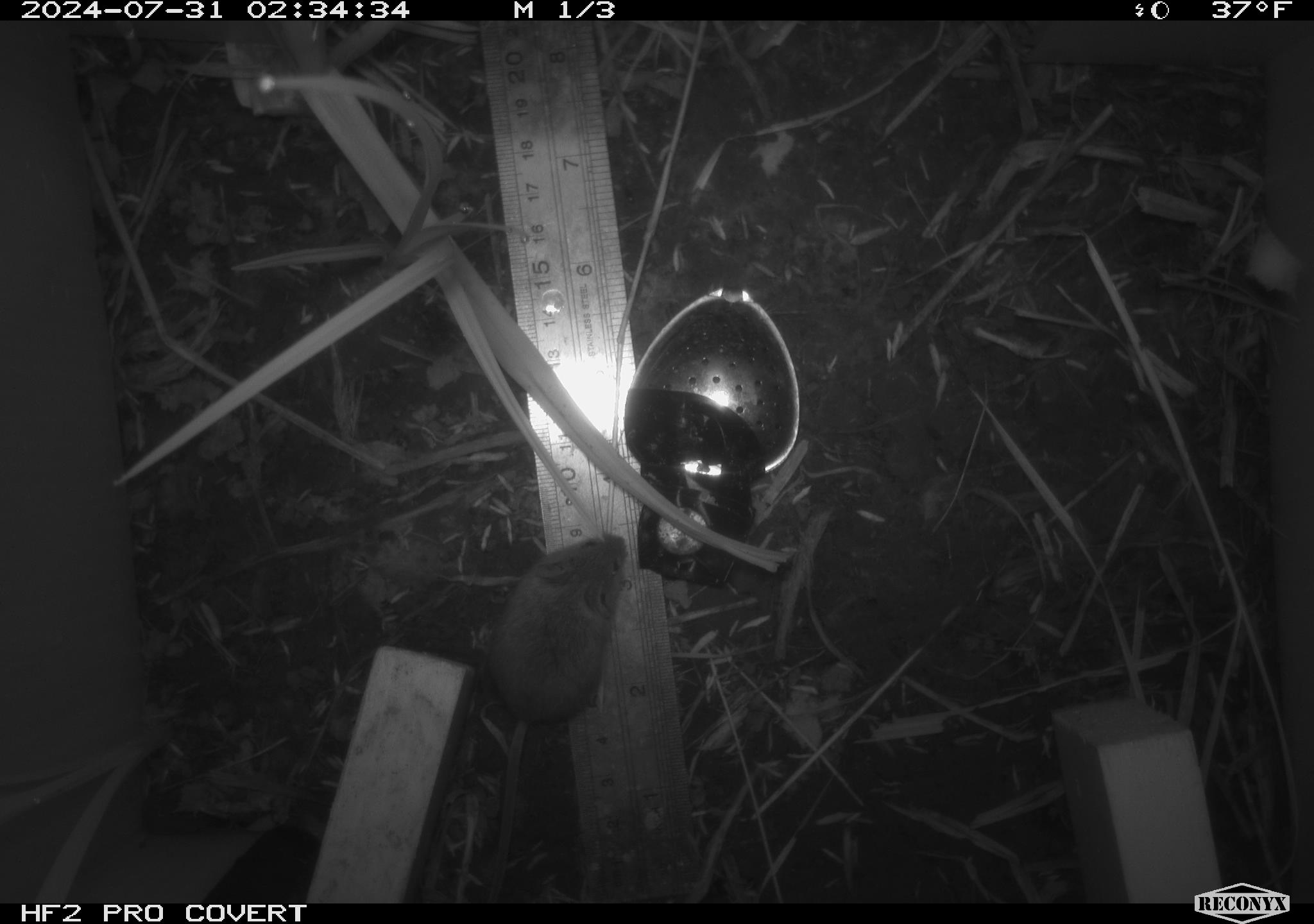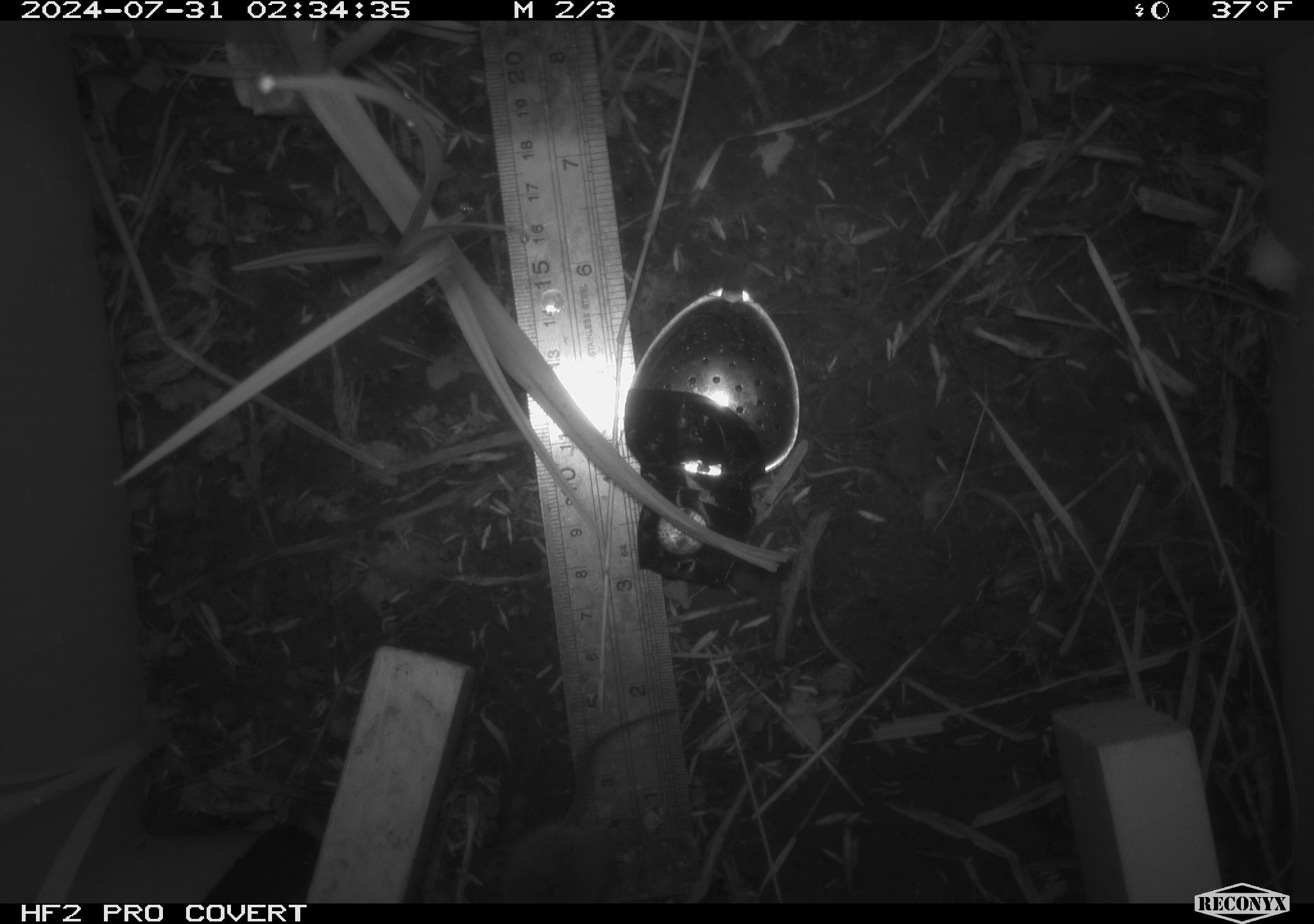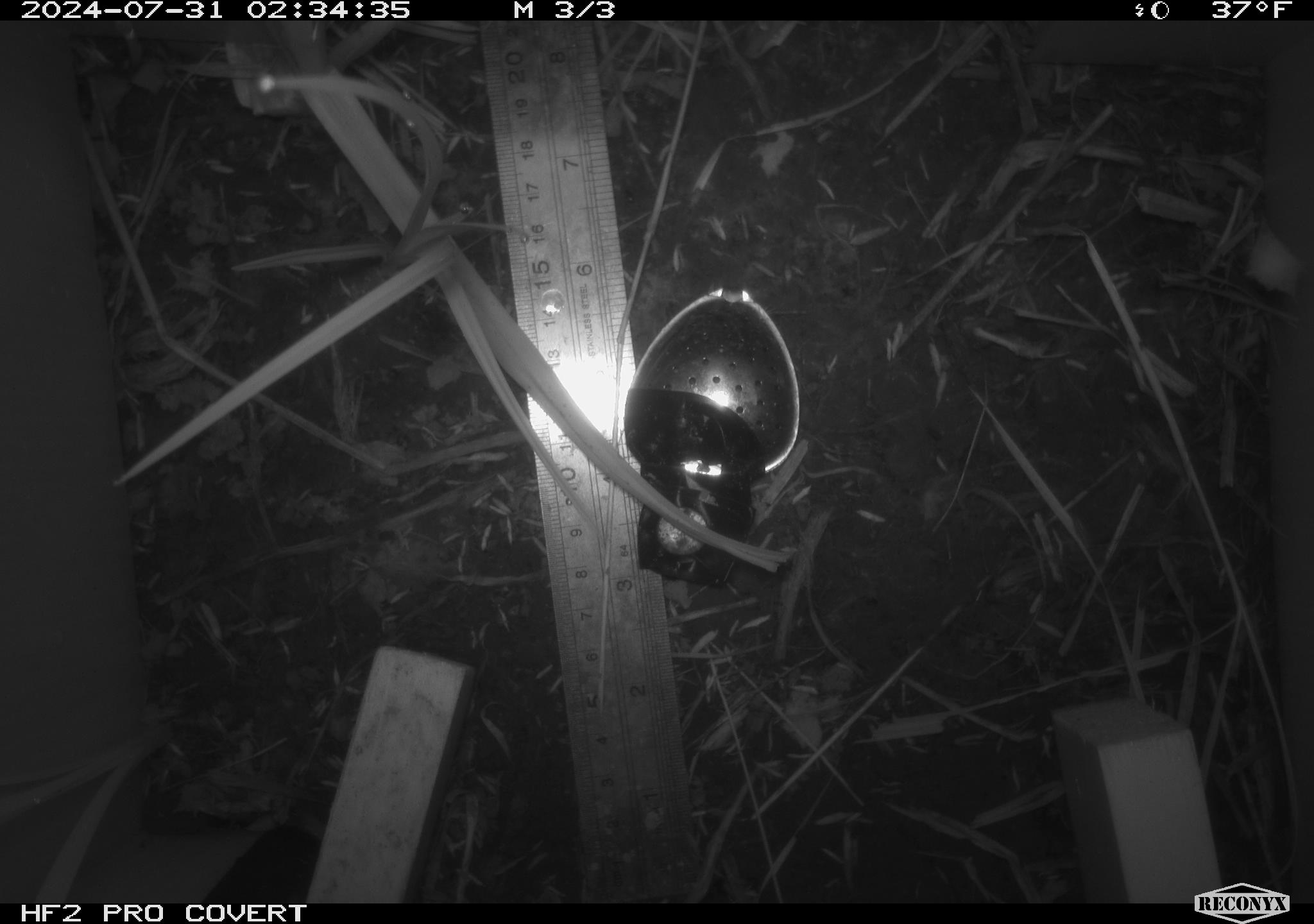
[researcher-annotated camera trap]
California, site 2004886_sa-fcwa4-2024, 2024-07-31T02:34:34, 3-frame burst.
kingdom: Animalia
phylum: Chordata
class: Mammalia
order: Rodentia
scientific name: Rodentia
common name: rodent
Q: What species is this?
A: Rodent (Rodentia).